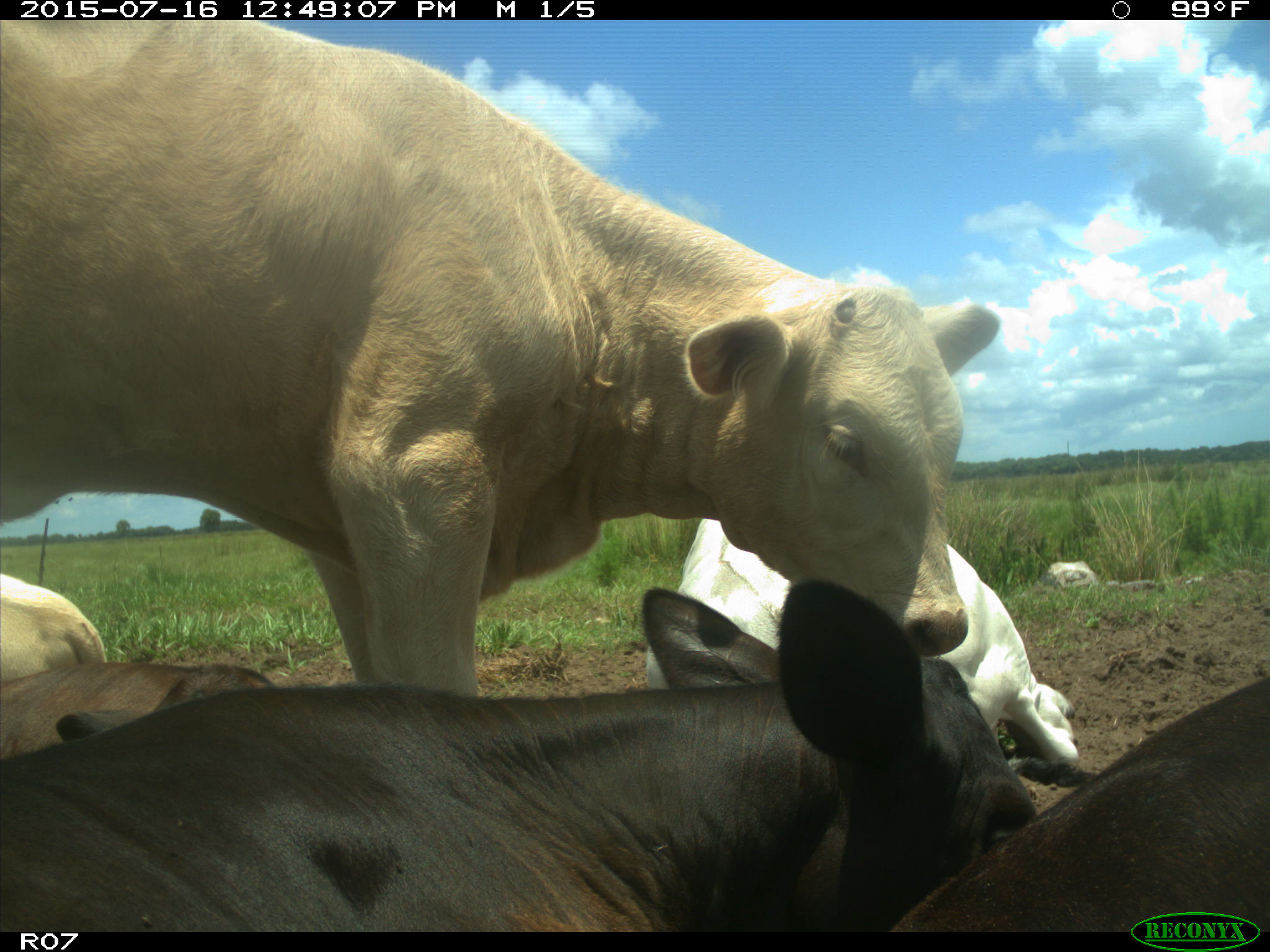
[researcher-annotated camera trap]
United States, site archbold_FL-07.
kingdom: Animalia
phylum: Chordata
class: Mammalia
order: Artiodactyla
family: Bovidae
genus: Bos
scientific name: Bos taurus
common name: domestic cow